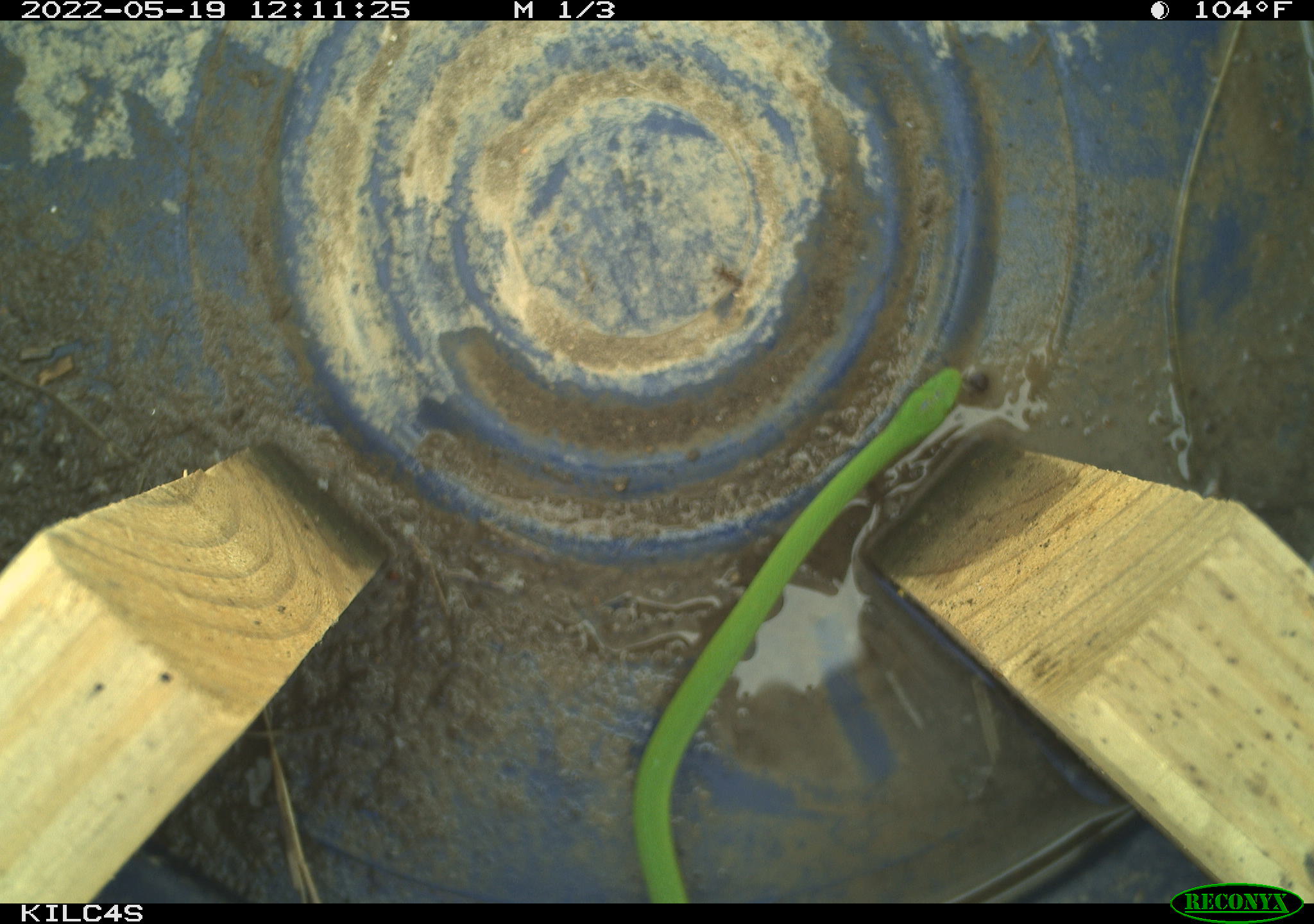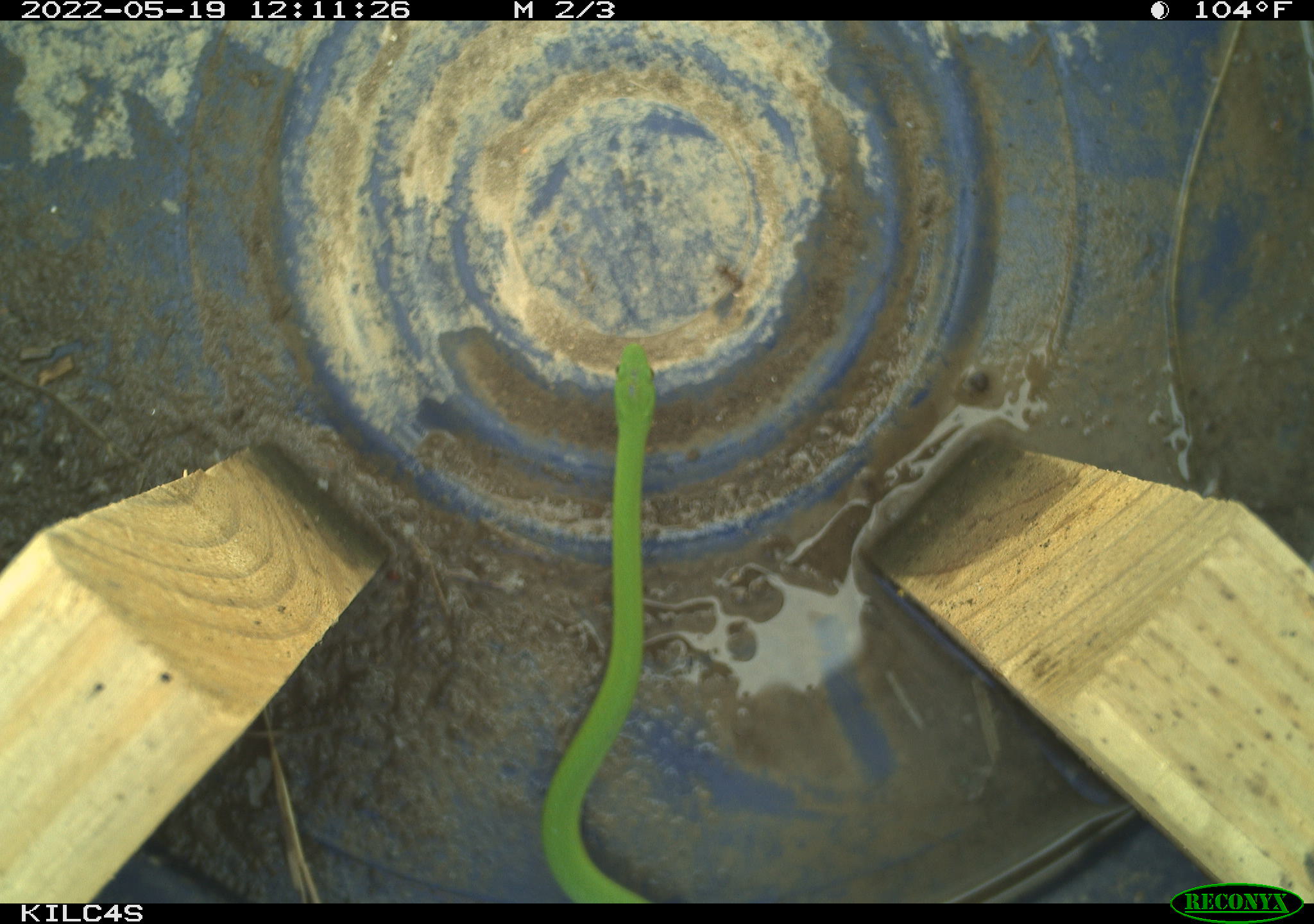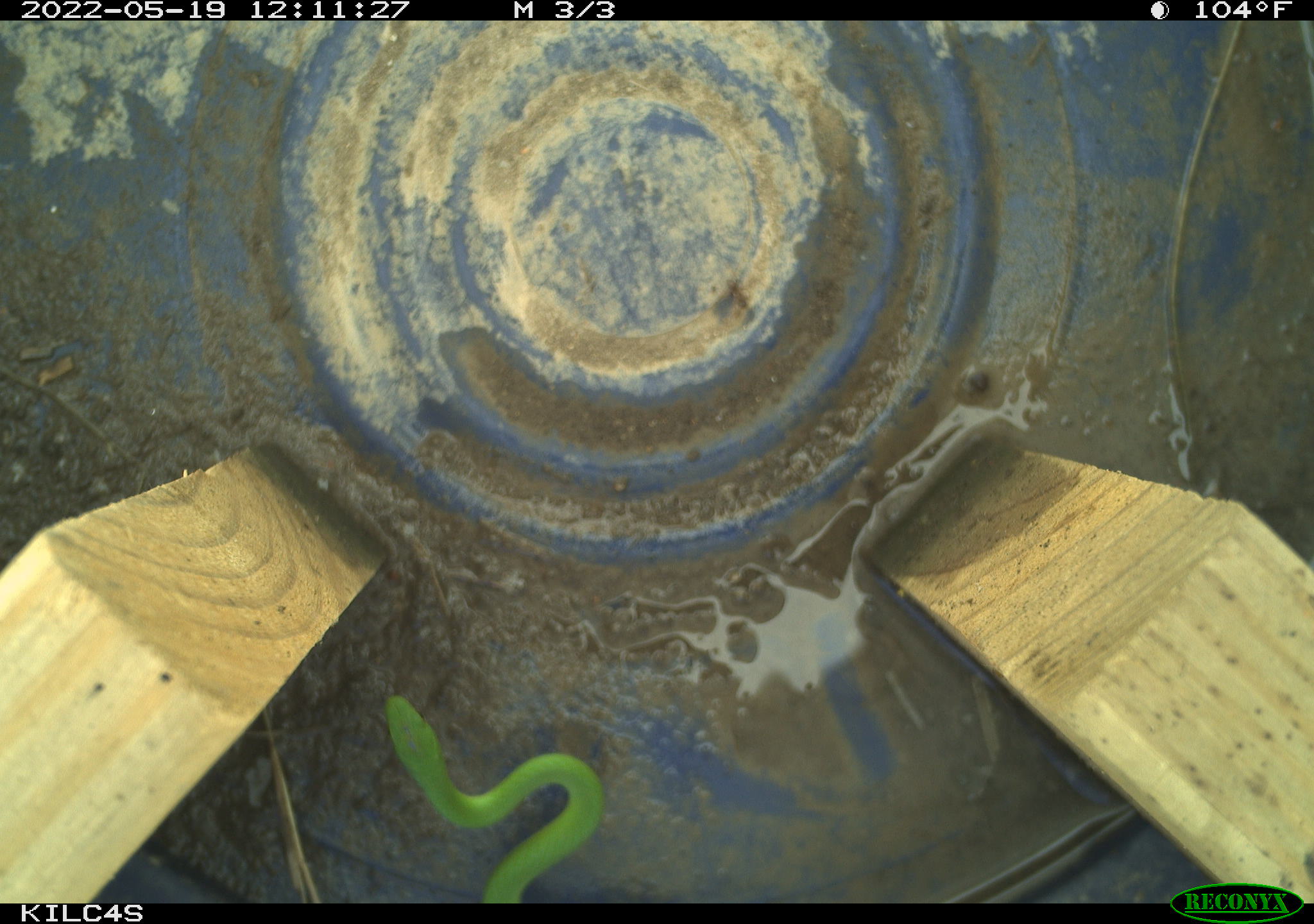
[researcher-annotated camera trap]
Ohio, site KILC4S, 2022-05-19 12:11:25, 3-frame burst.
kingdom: Animalia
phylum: Chordata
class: Reptilia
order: Squamata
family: Colubridae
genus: Opheodrys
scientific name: Opheodrys vernalis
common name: smooth greensnake